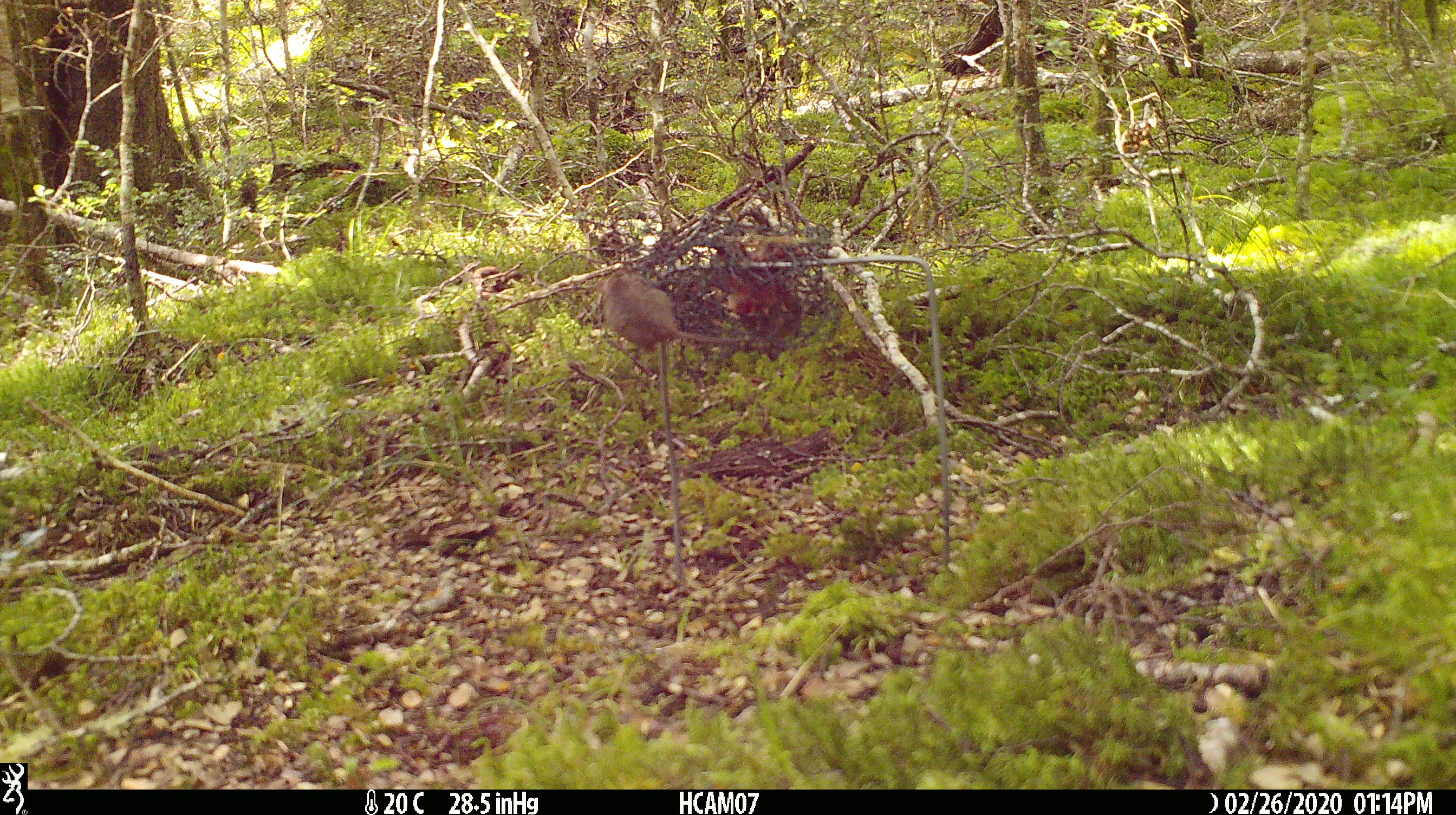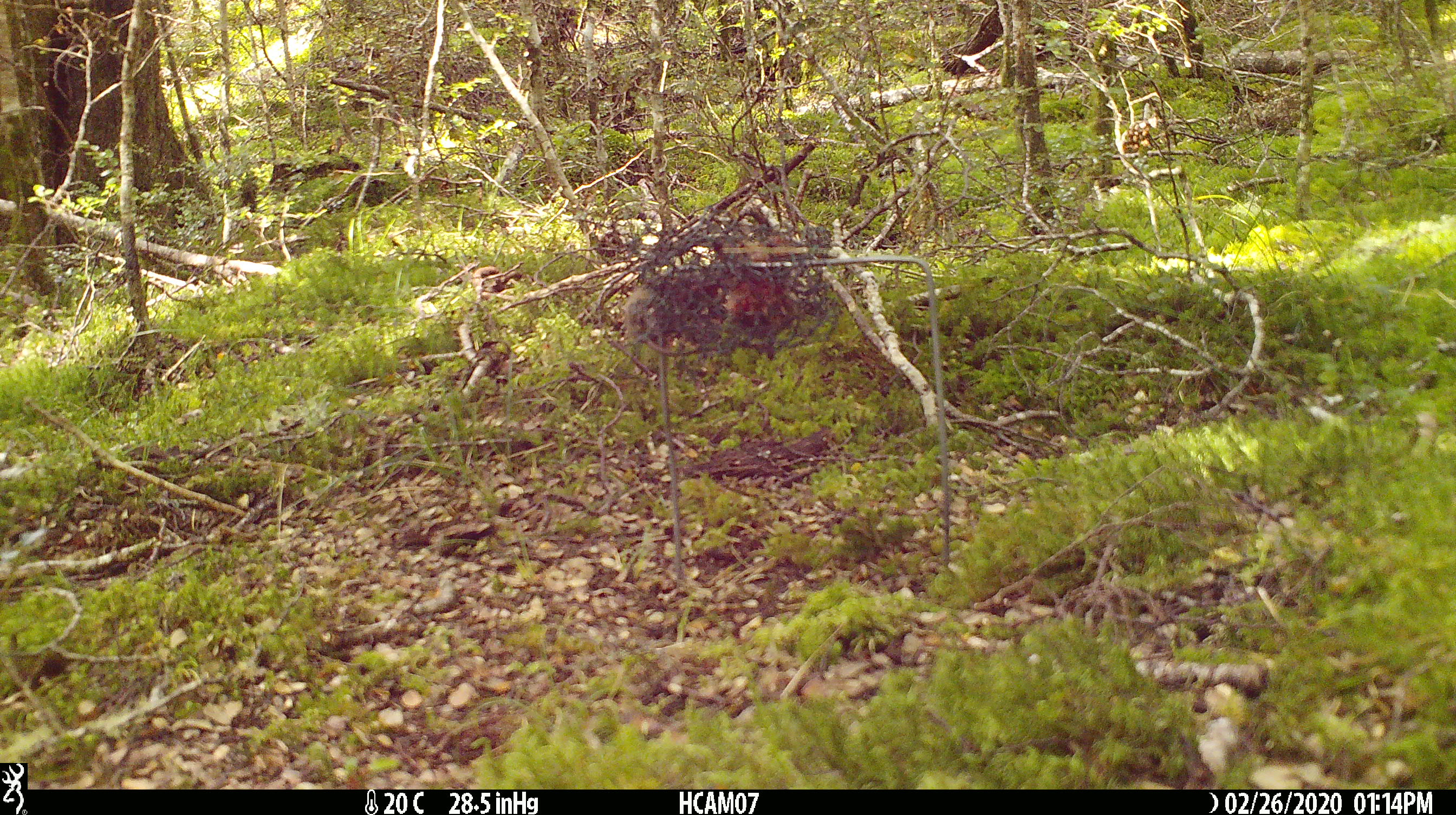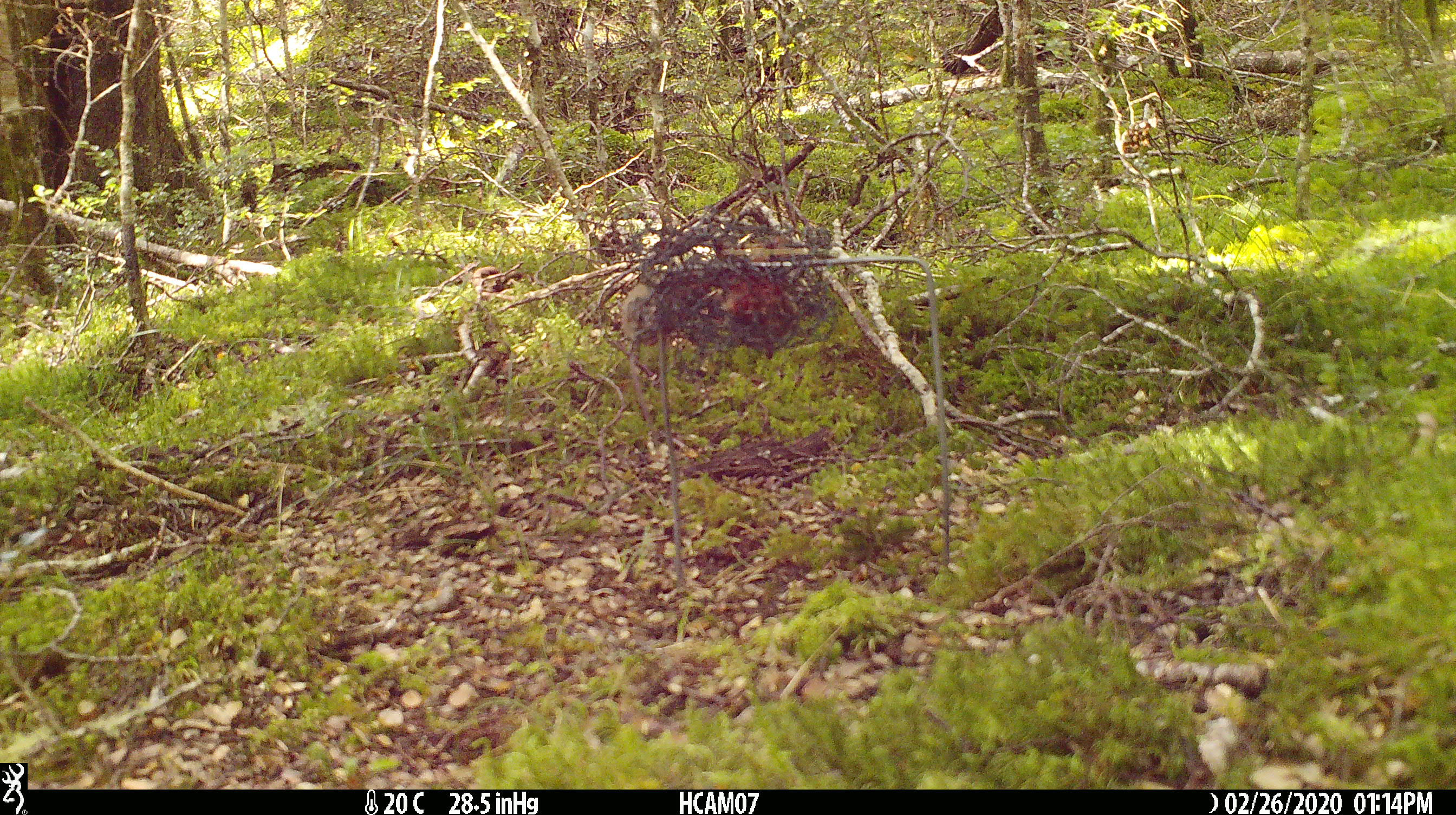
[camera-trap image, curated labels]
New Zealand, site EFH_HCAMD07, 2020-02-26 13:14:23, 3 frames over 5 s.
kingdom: Animalia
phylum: Chordata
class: Mammalia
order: Rodentia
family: Muridae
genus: Mus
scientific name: Mus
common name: mouse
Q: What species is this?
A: Mouse (Mus).